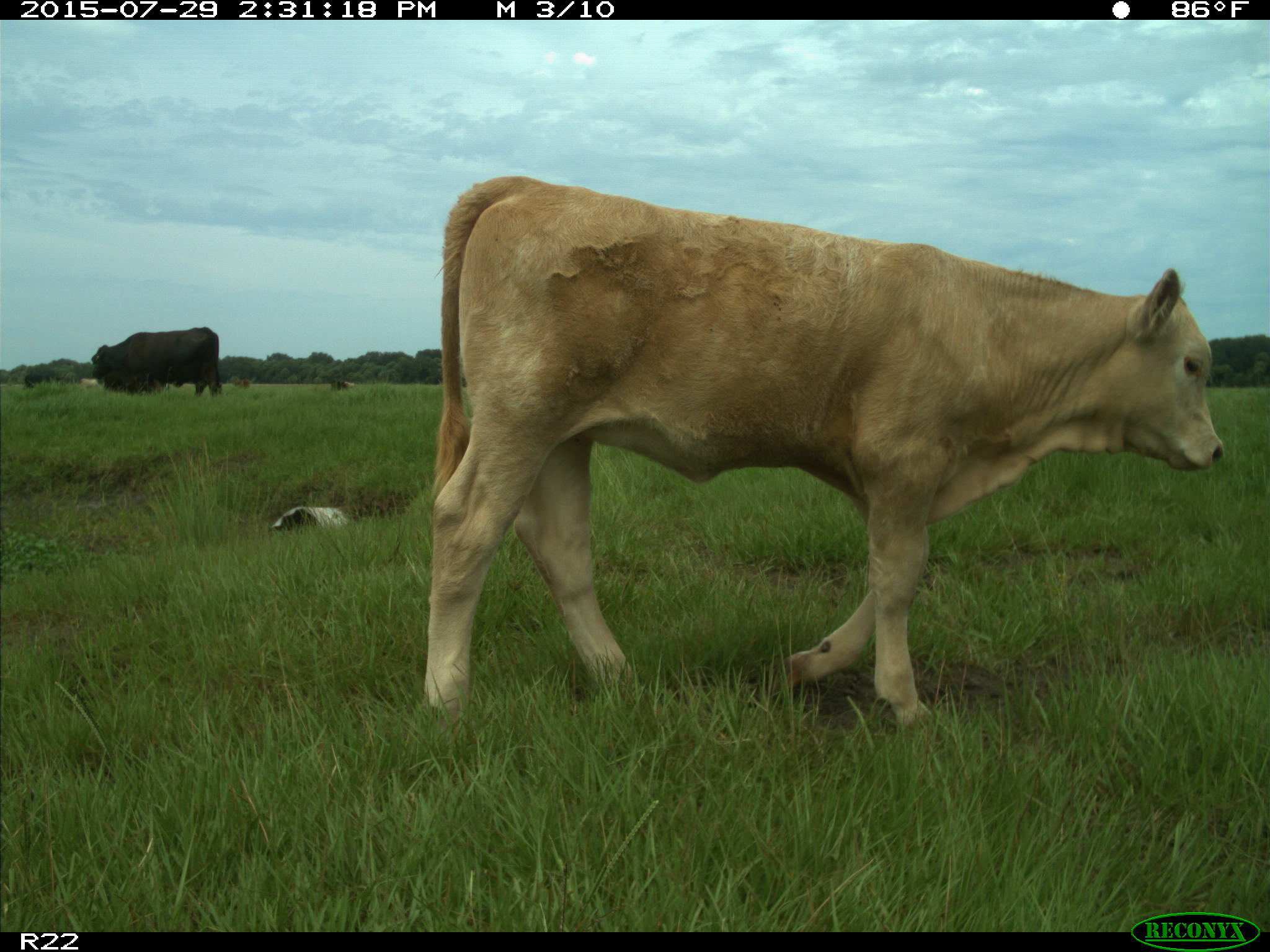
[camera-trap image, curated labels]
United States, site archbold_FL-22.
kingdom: Animalia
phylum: Chordata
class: Mammalia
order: Artiodactyla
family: Bovidae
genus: Bos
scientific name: Bos taurus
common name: domestic cow